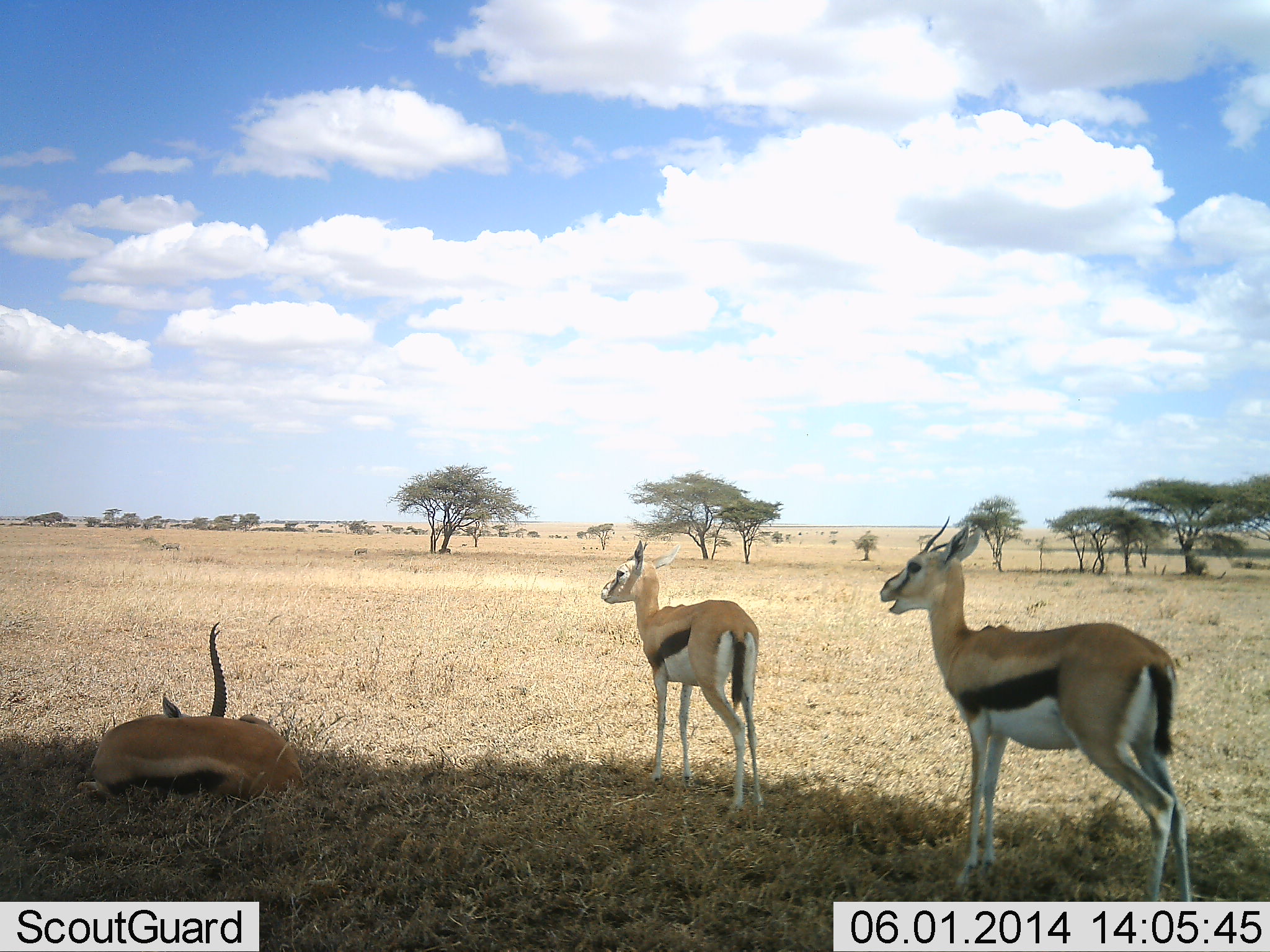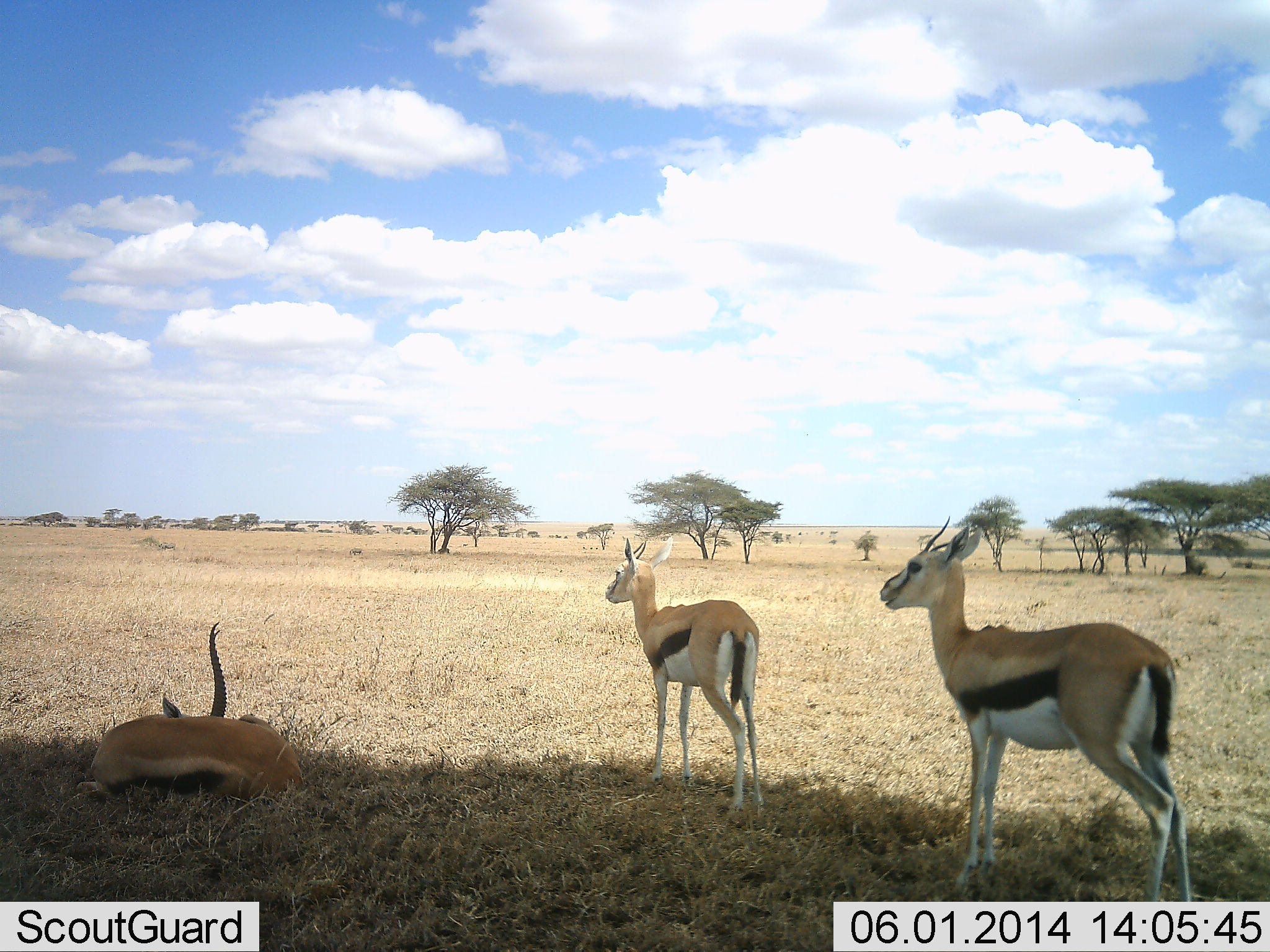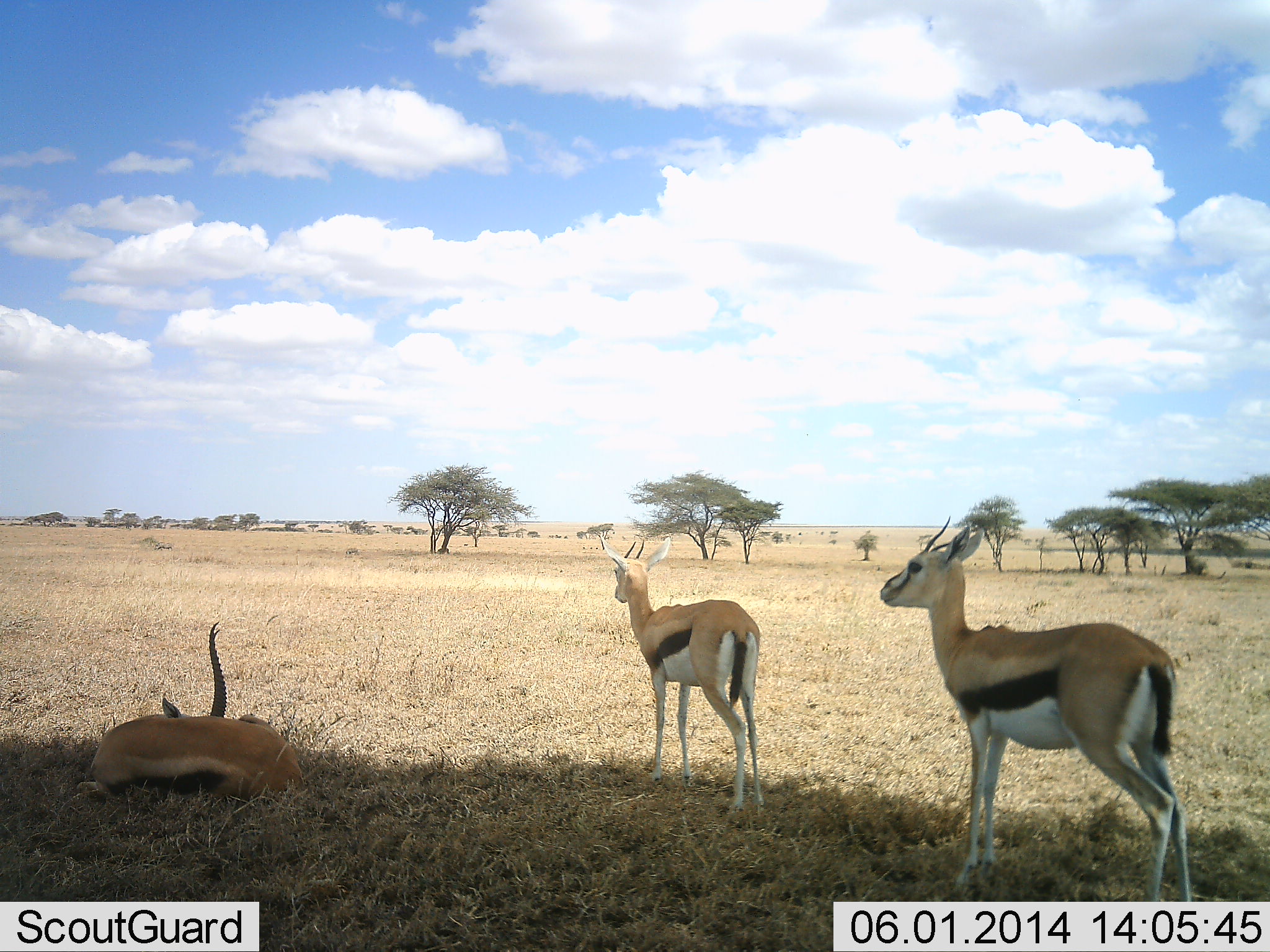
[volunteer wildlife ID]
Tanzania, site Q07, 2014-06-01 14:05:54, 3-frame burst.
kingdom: Animalia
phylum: Chordata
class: Mammalia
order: Artiodactyla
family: Bovidae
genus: Eudorcas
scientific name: Eudorcas thomsonii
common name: thomson's gazelle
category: gazellethomsons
Gazellethomsons (thomson's gazelle) (Eudorcas thomsonii), count 3. Behavior (volunteer vote fractions): standing 90%, resting 100%, moving 0%, interacting 0%. Young present (vote fraction): 10%. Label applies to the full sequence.